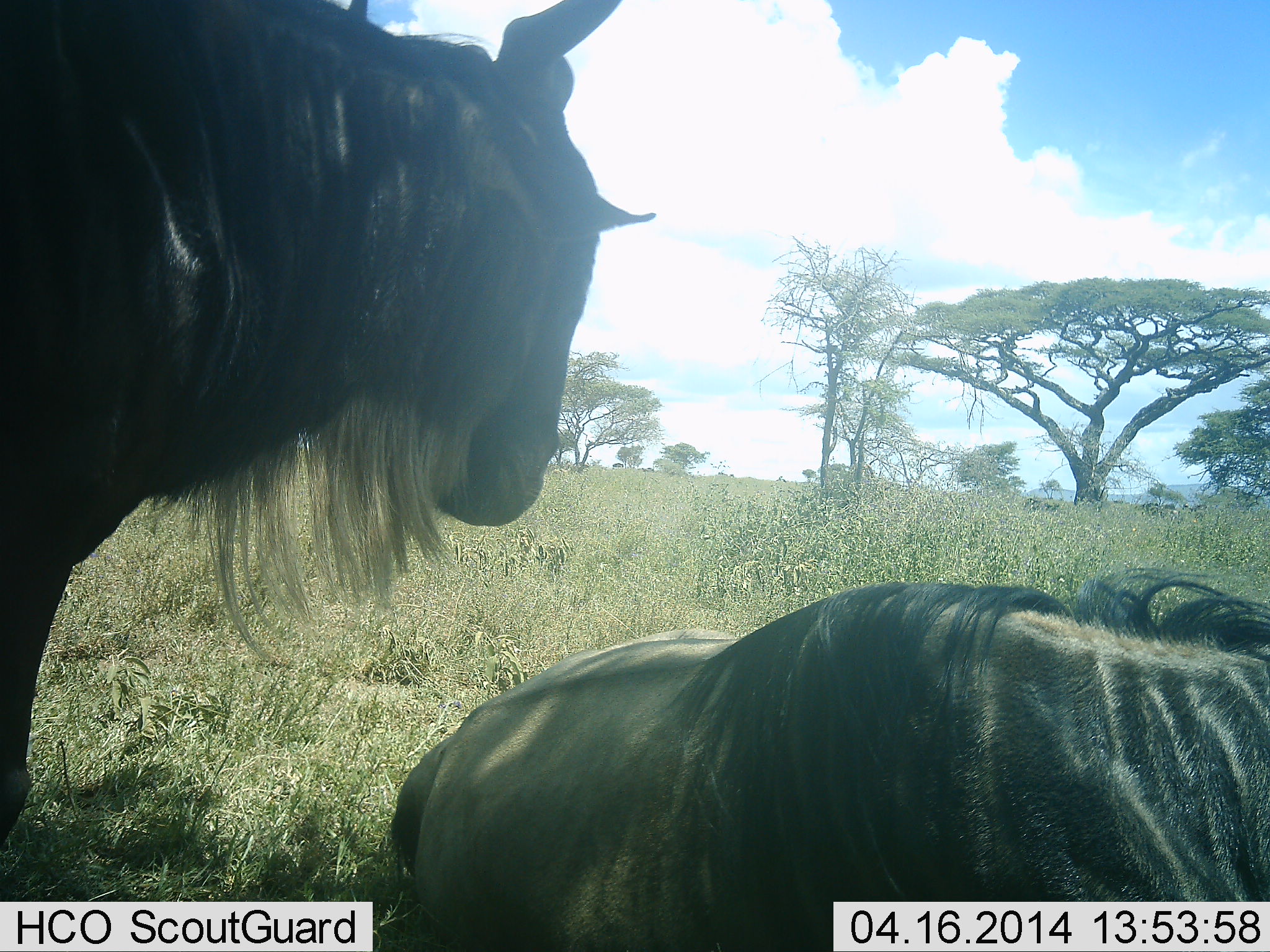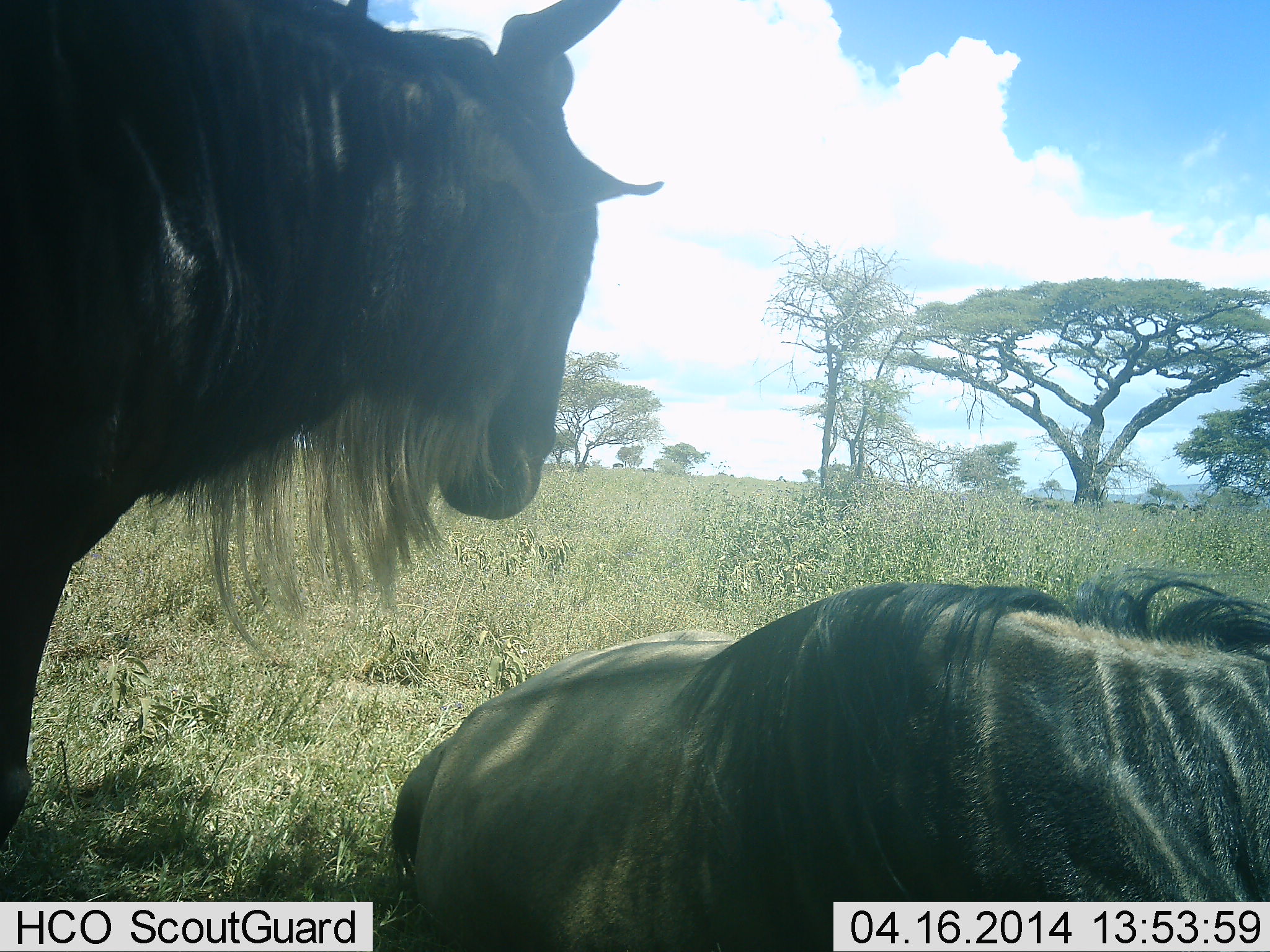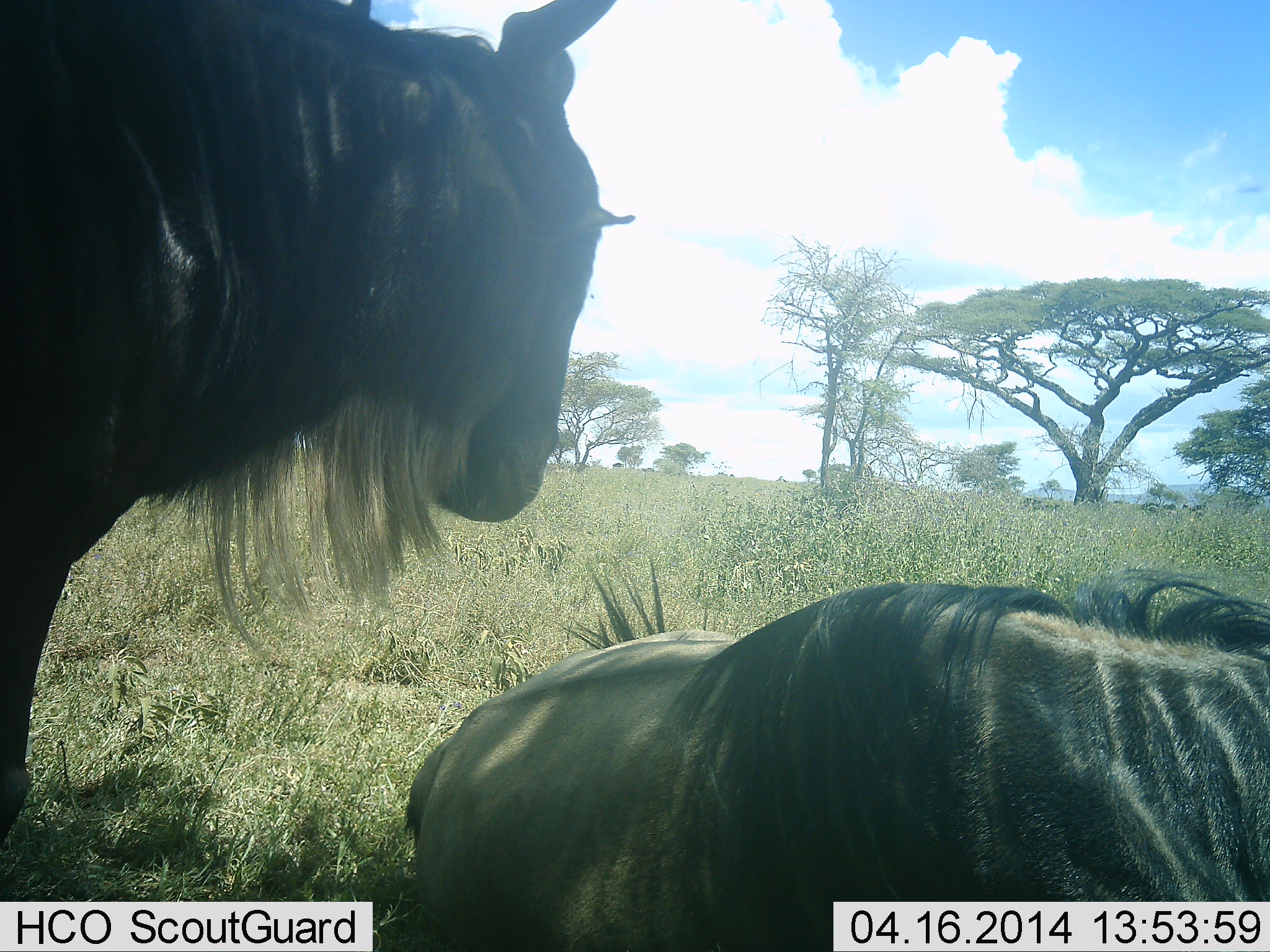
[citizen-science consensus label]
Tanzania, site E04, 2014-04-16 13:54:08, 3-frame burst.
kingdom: Animalia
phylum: Chordata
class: Mammalia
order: Artiodactyla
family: Bovidae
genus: Connochaetes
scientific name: Connochaetes taurinus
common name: blue wildebeest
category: wildebeest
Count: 2.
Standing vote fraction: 90%.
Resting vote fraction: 100%.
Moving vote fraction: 0%.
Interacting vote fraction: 0%.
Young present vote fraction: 0%.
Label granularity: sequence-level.